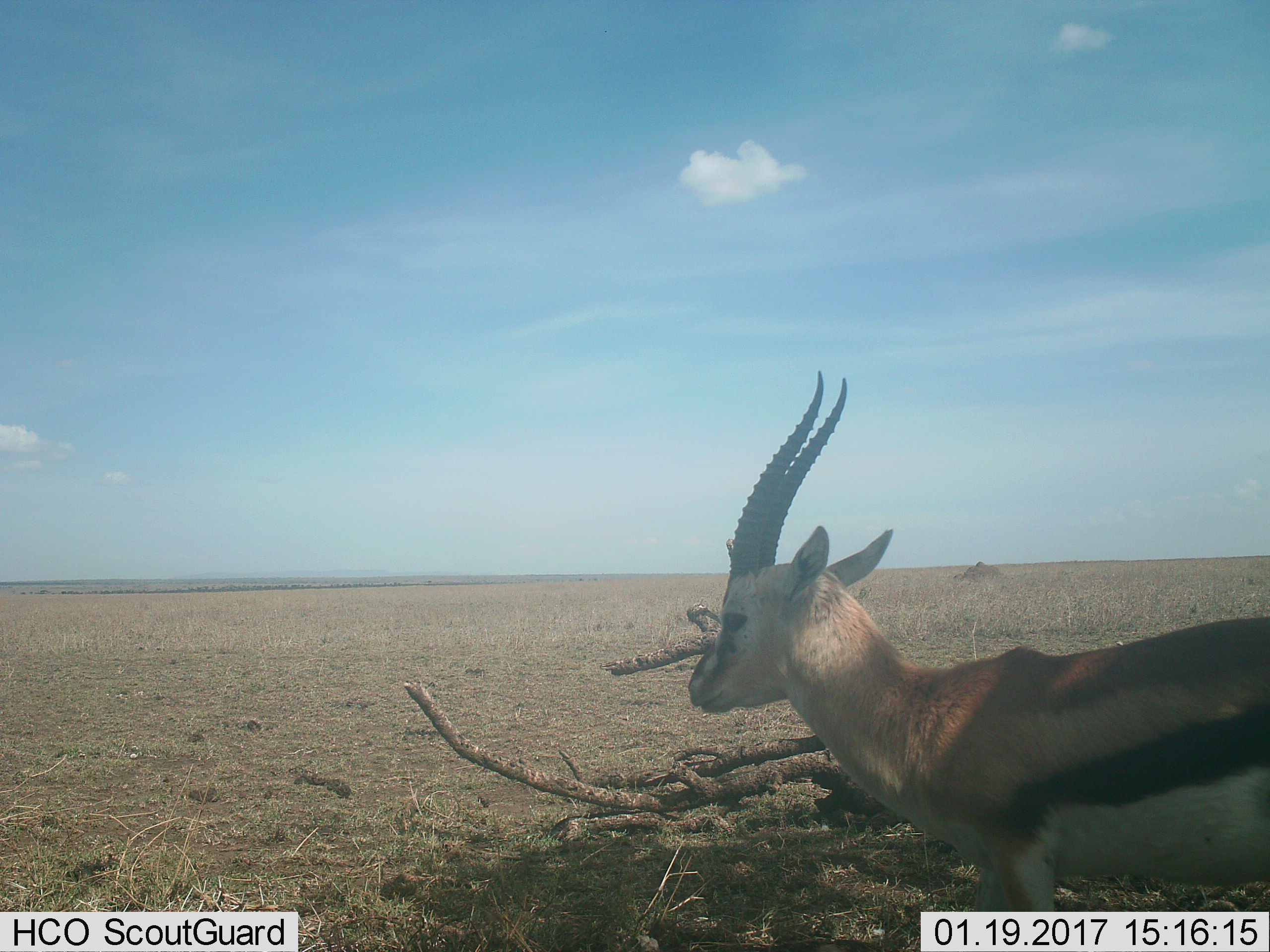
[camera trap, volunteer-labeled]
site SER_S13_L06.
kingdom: Animalia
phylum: Chordata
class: Mammalia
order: Artiodactyla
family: Bovidae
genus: Eudorcas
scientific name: Eudorcas thomsonii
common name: thomson's gazelle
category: gazellethomsons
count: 1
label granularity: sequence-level